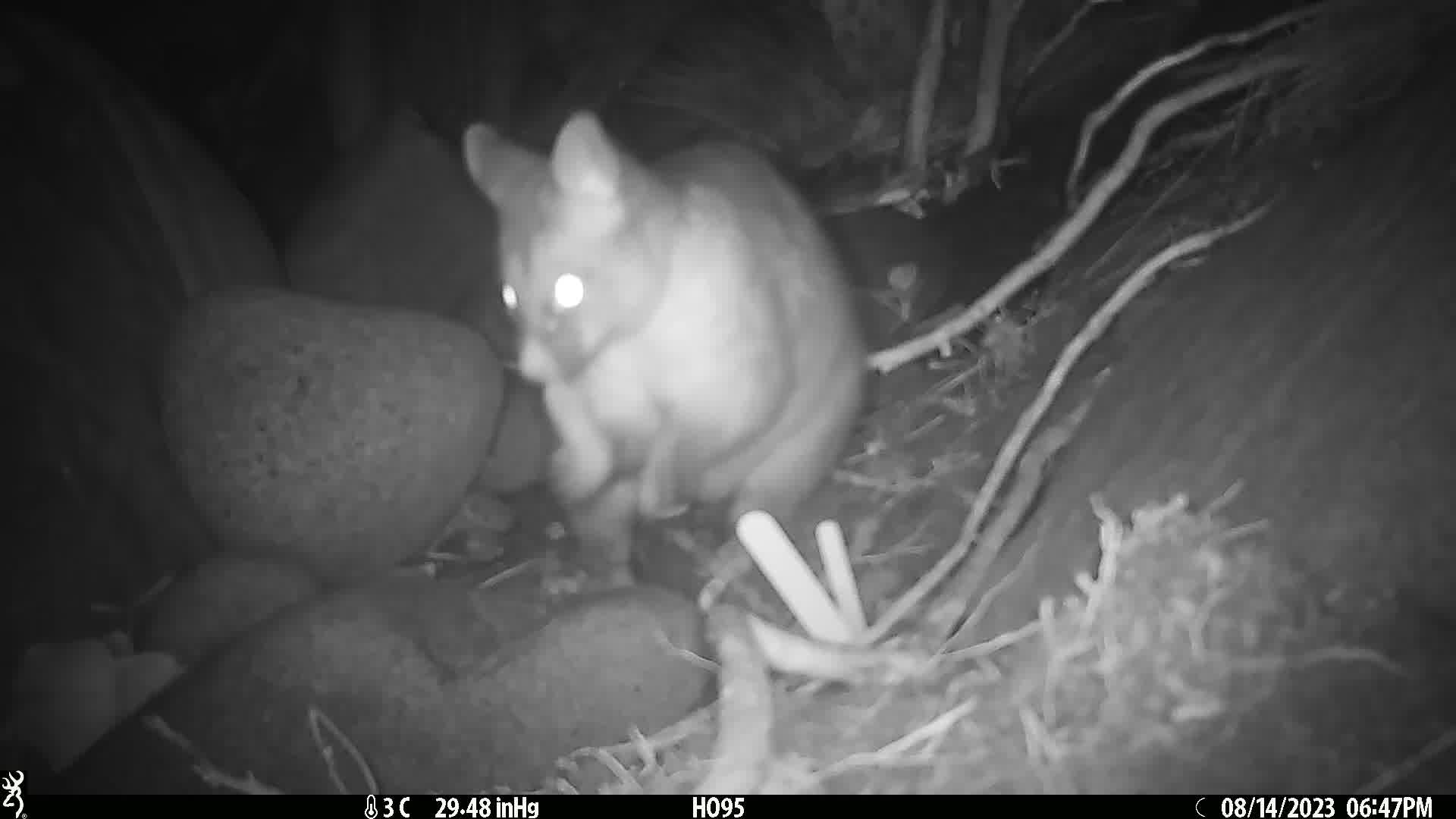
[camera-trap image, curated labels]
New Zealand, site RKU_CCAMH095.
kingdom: Animalia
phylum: Chordata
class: Mammalia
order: Diprotodontia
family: Phalangeridae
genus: Trichosurus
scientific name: Trichosurus vulpecula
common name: common brushtail possum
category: possum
Possum (common brushtail possum) (Trichosurus vulpecula).